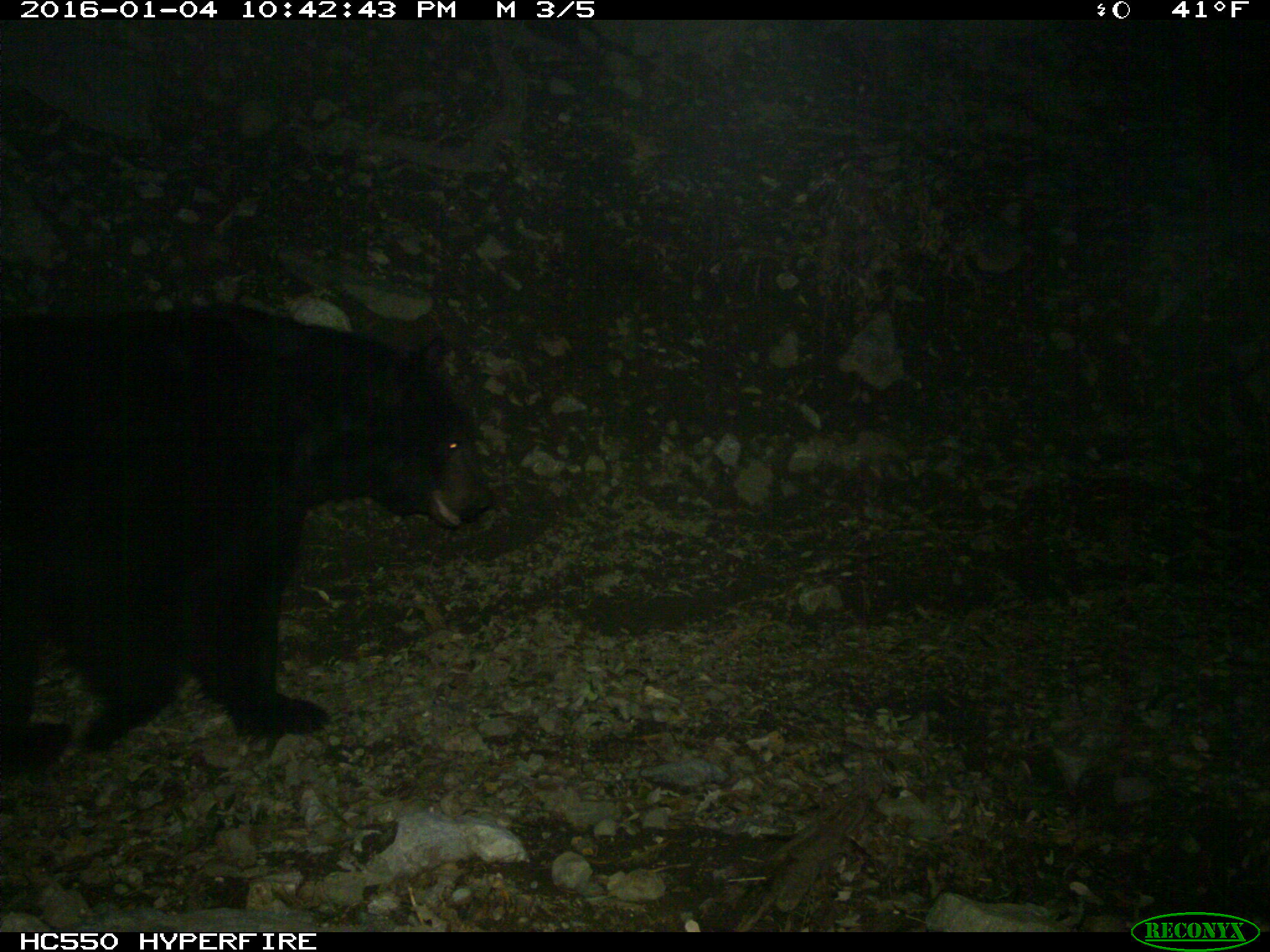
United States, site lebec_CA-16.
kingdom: Animalia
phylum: Chordata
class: Mammalia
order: Carnivora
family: Ursidae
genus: Ursus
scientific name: Ursus americanus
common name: american black bear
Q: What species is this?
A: Ursus americanus (american black bear).